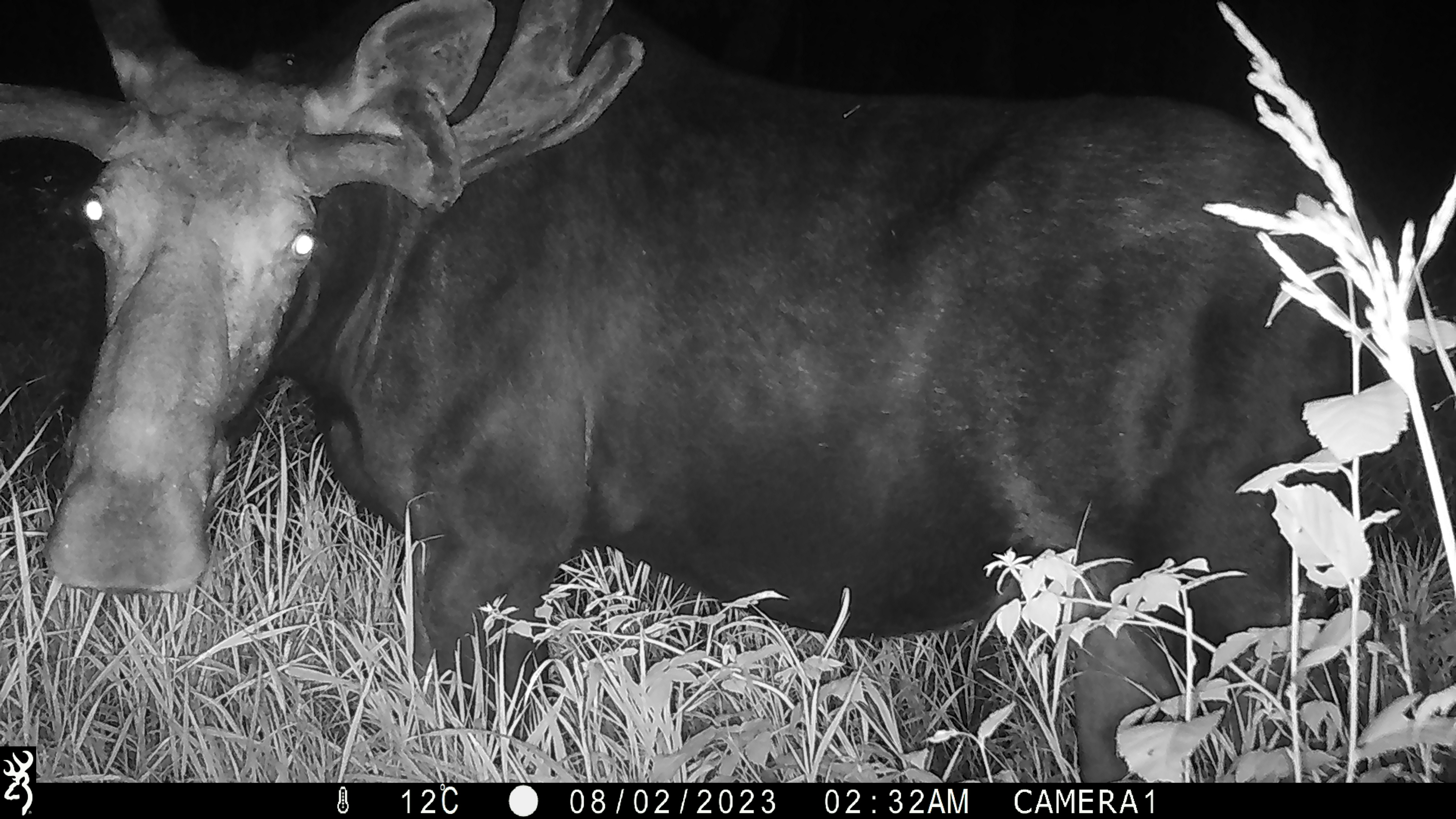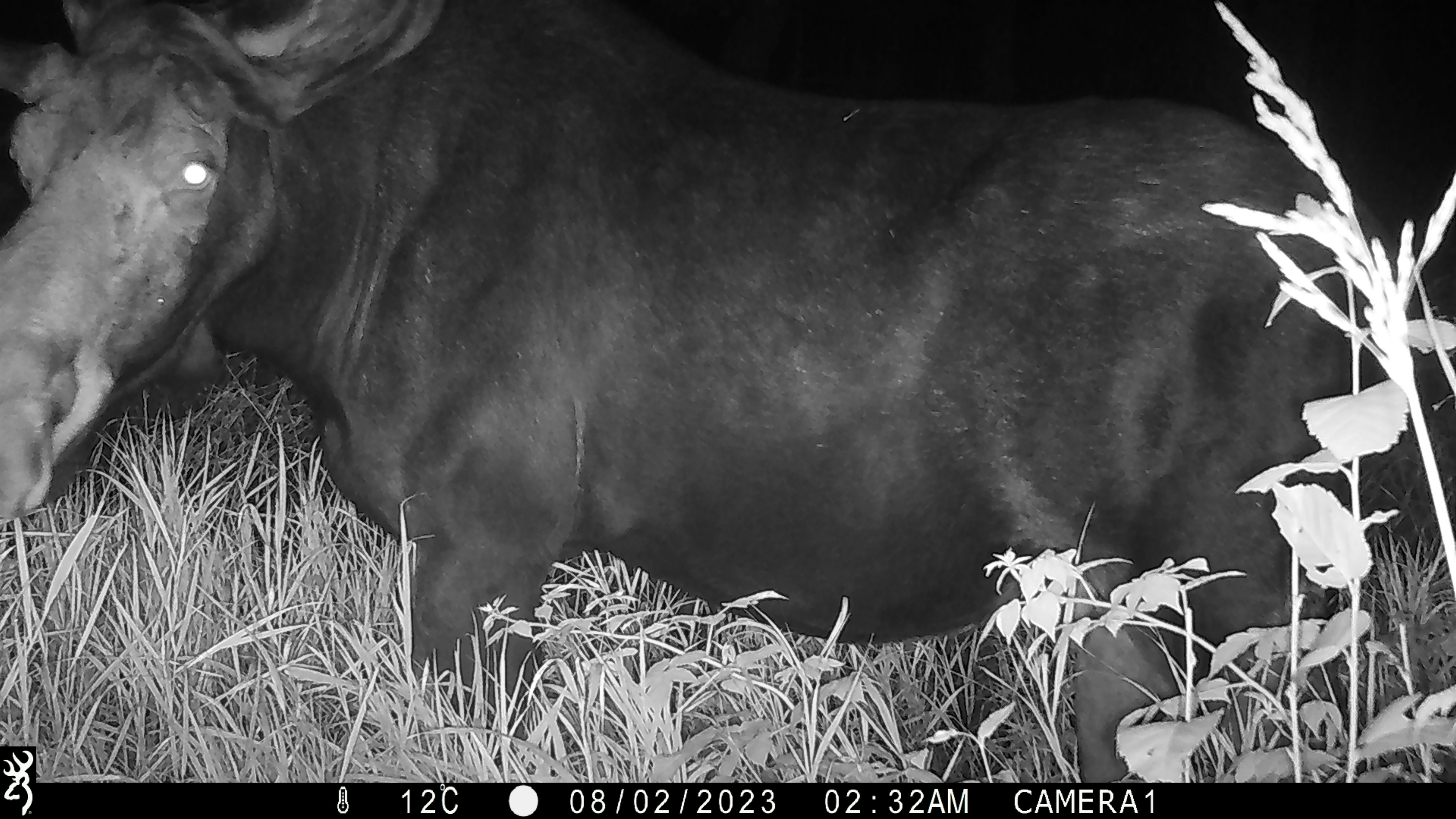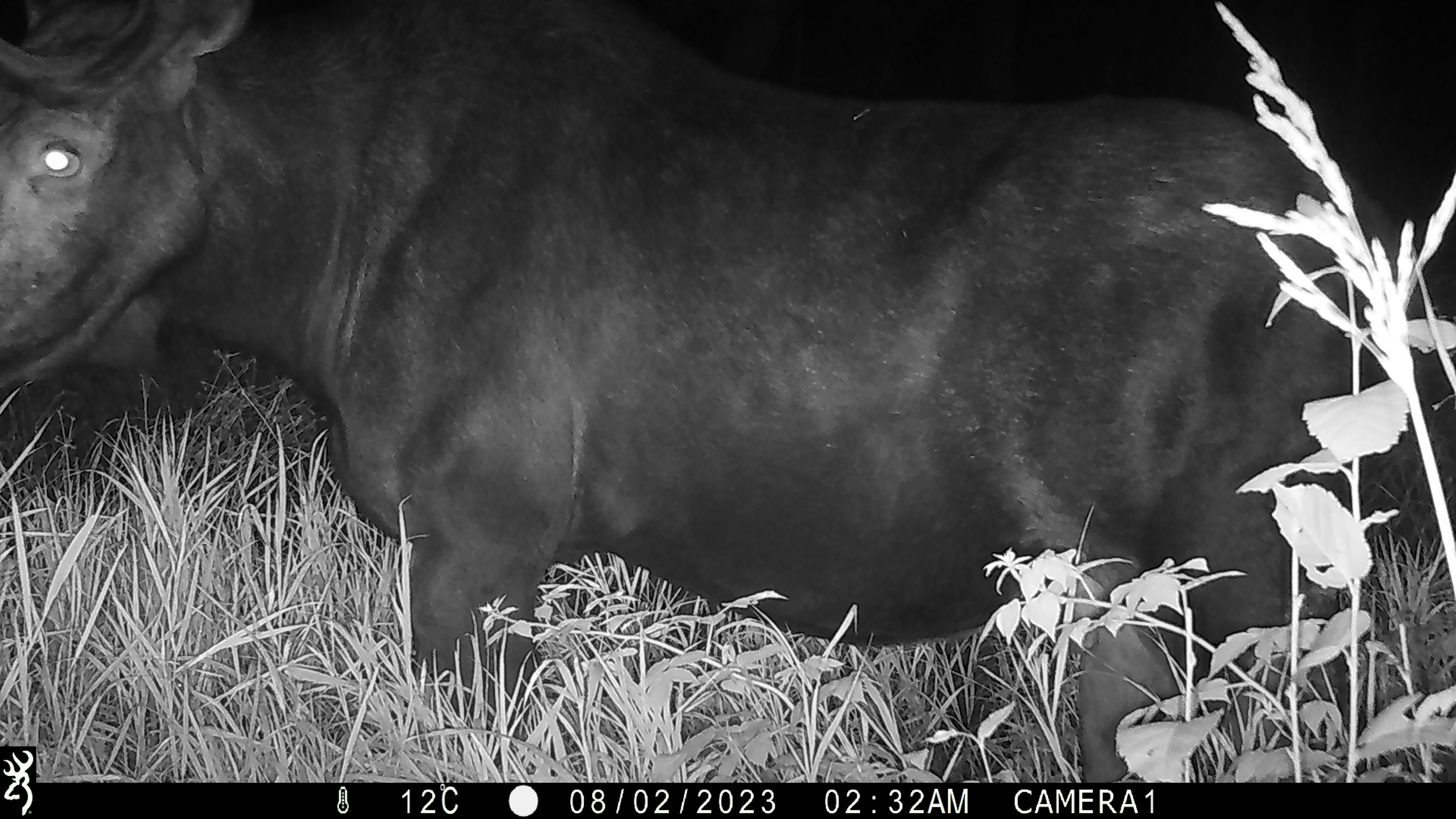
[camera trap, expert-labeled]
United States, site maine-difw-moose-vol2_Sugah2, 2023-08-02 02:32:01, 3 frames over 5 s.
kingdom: Animalia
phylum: Chordata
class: Mammalia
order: Artiodactyla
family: Cervidae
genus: Alces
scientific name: Alces alces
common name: moose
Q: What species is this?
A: Moose (Alces alces).